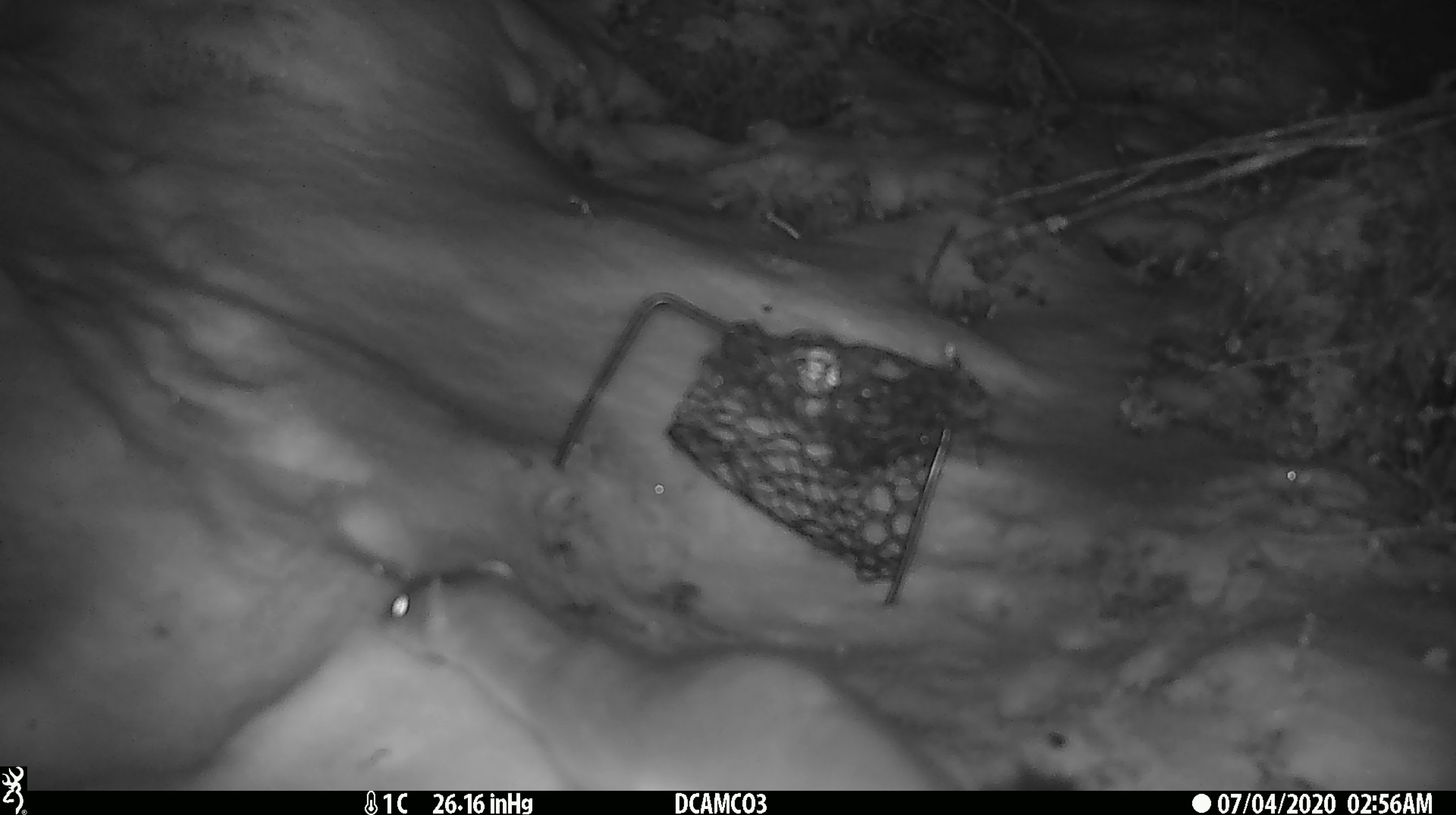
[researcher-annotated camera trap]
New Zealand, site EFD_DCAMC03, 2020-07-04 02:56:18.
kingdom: Animalia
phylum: Chordata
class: Mammalia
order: Carnivora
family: Mustelidae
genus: Mustela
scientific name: Mustela erminea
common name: stoat